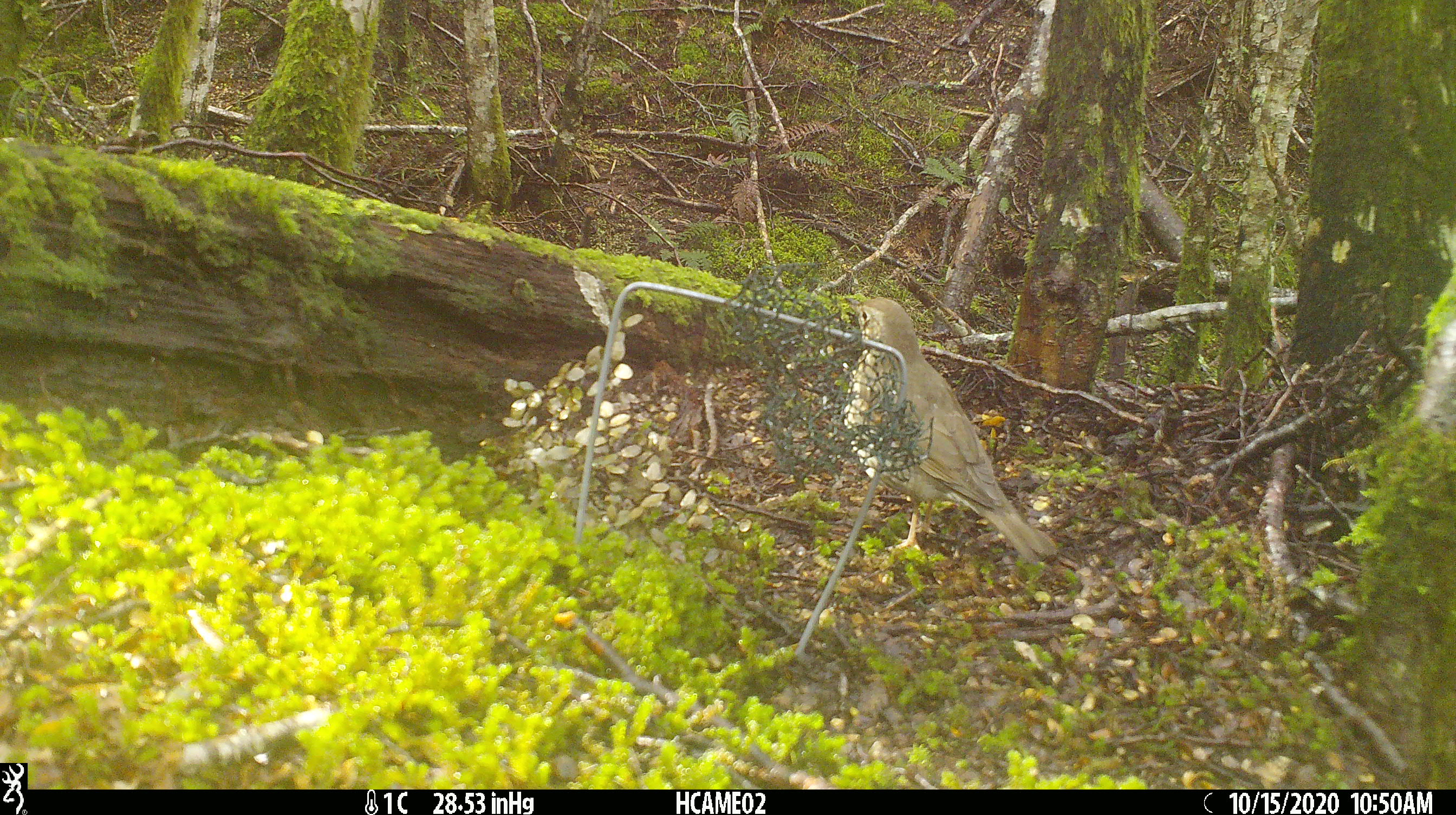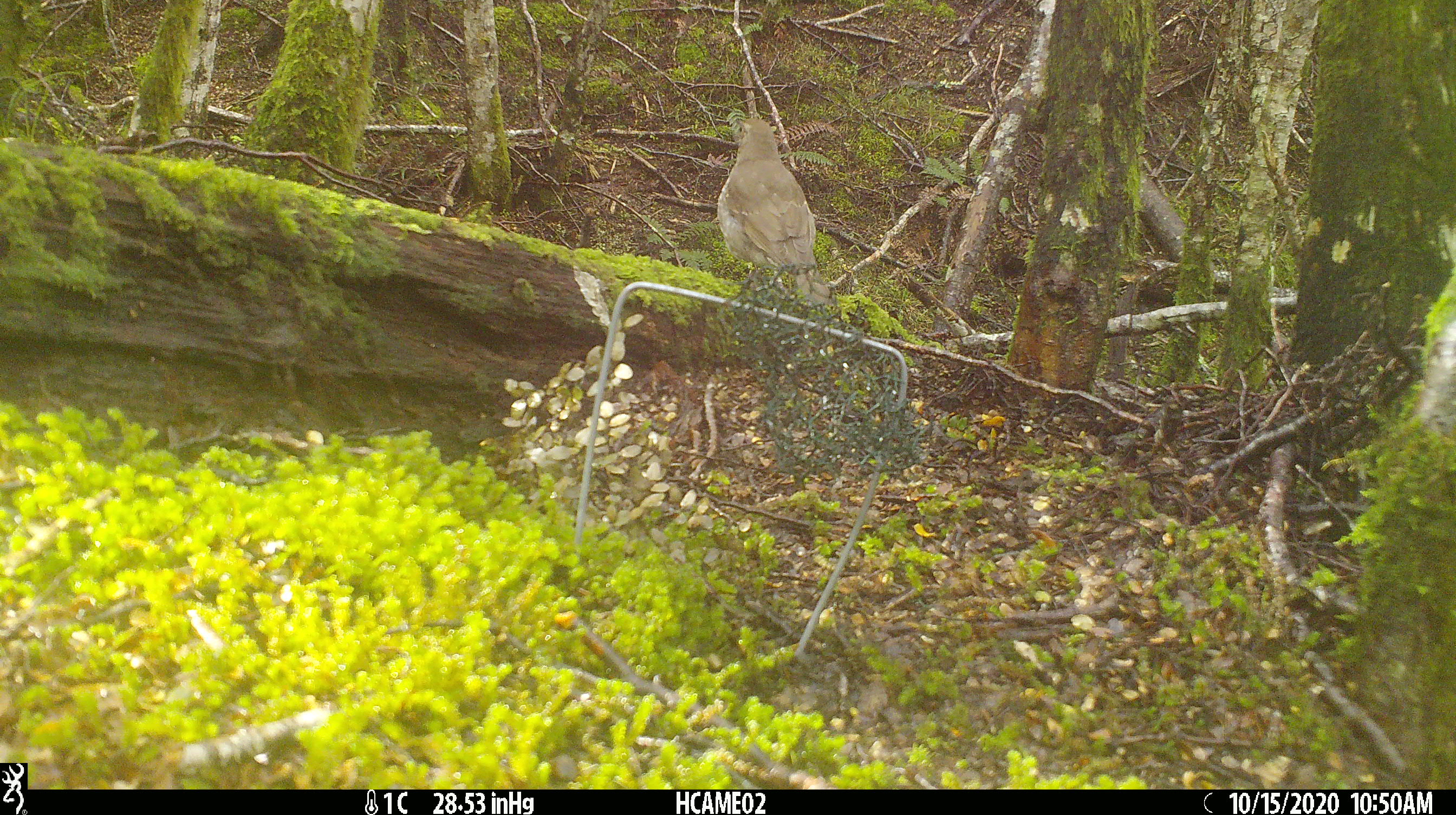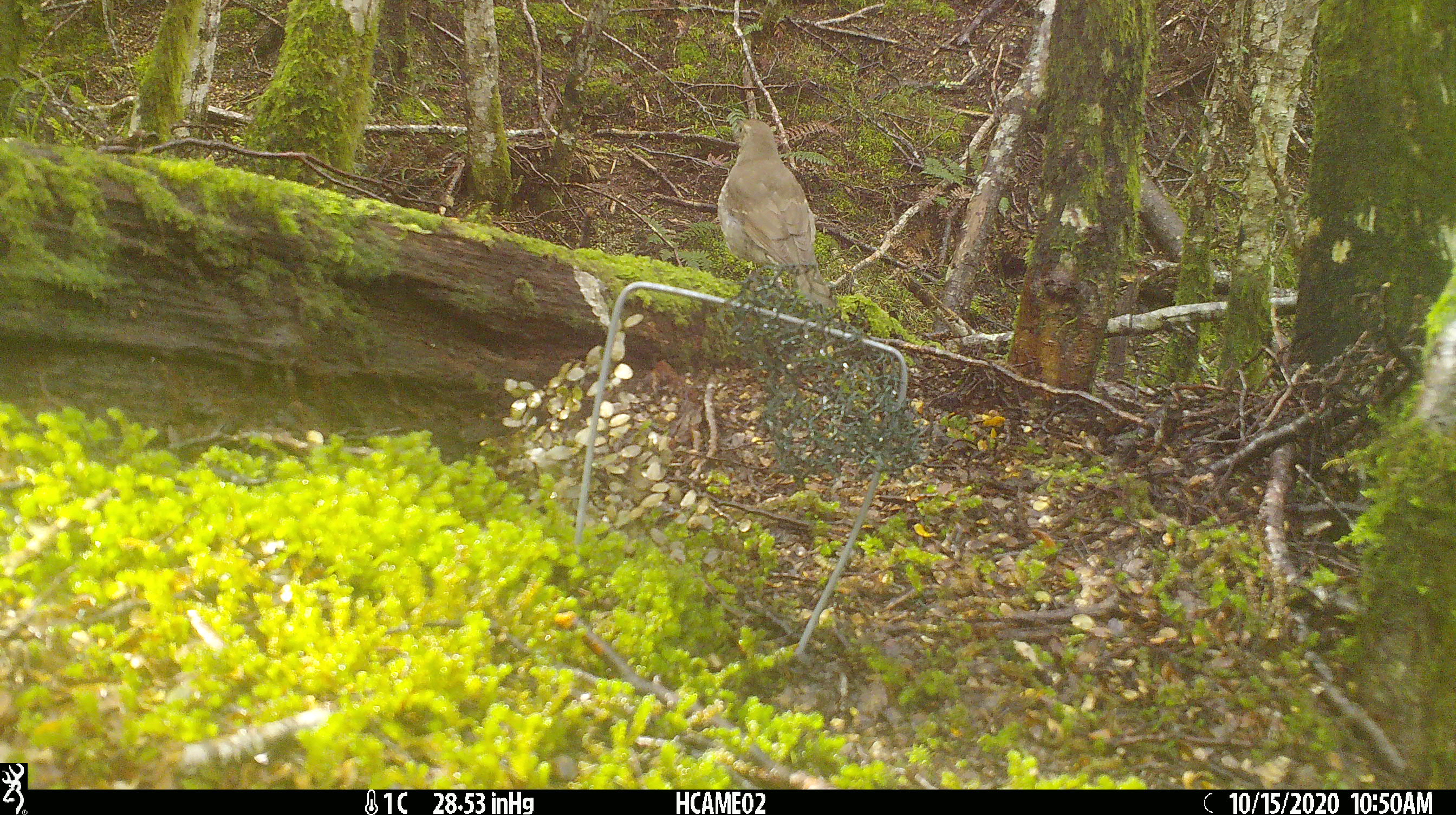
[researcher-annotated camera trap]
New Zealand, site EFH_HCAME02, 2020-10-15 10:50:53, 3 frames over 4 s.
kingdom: Animalia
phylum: Chordata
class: Aves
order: Passeriformes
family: Turdidae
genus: Turdus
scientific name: Turdus philomelos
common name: song thrush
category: thrush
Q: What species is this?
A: Thrush (song thrush) (Turdus philomelos).